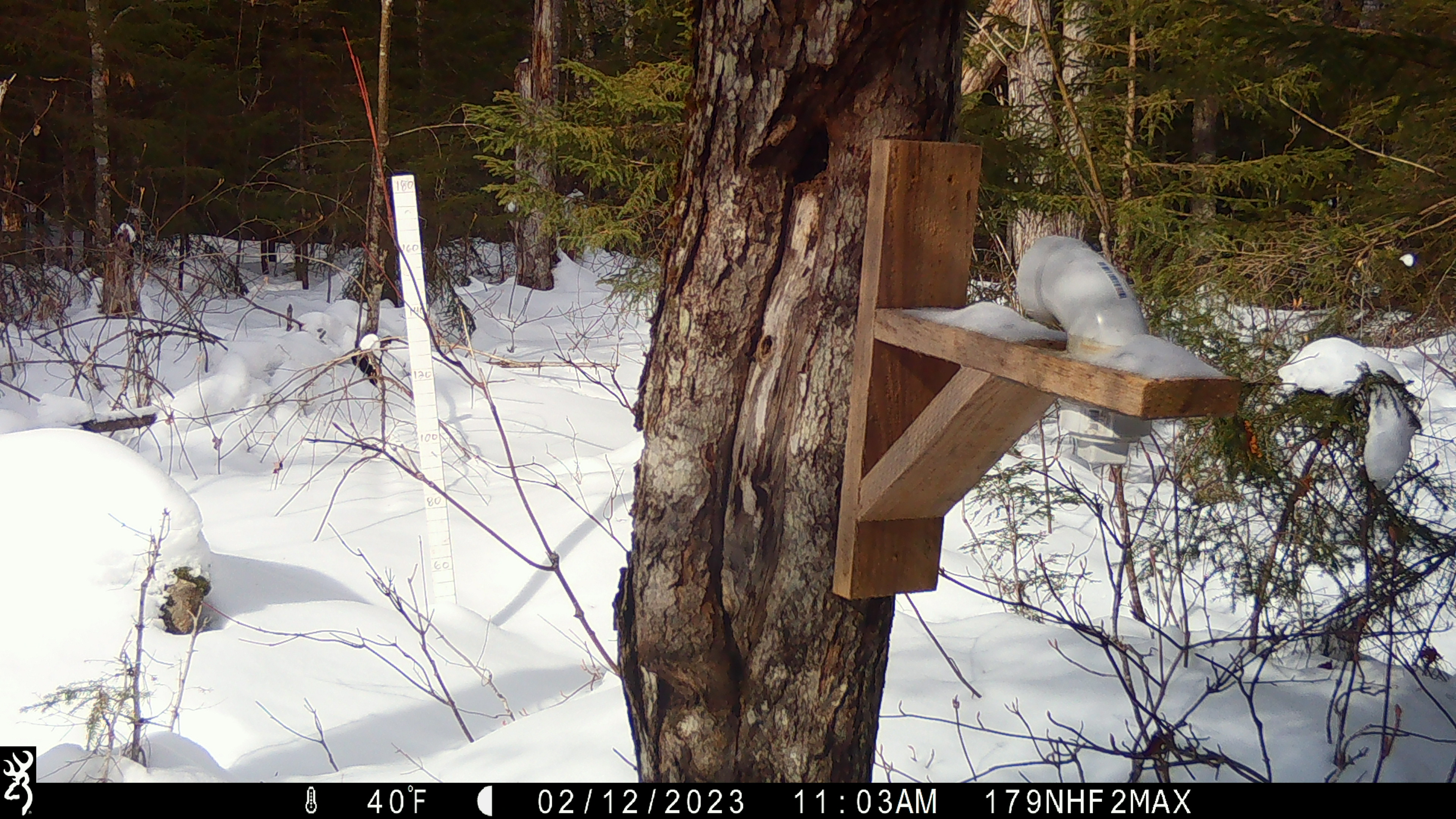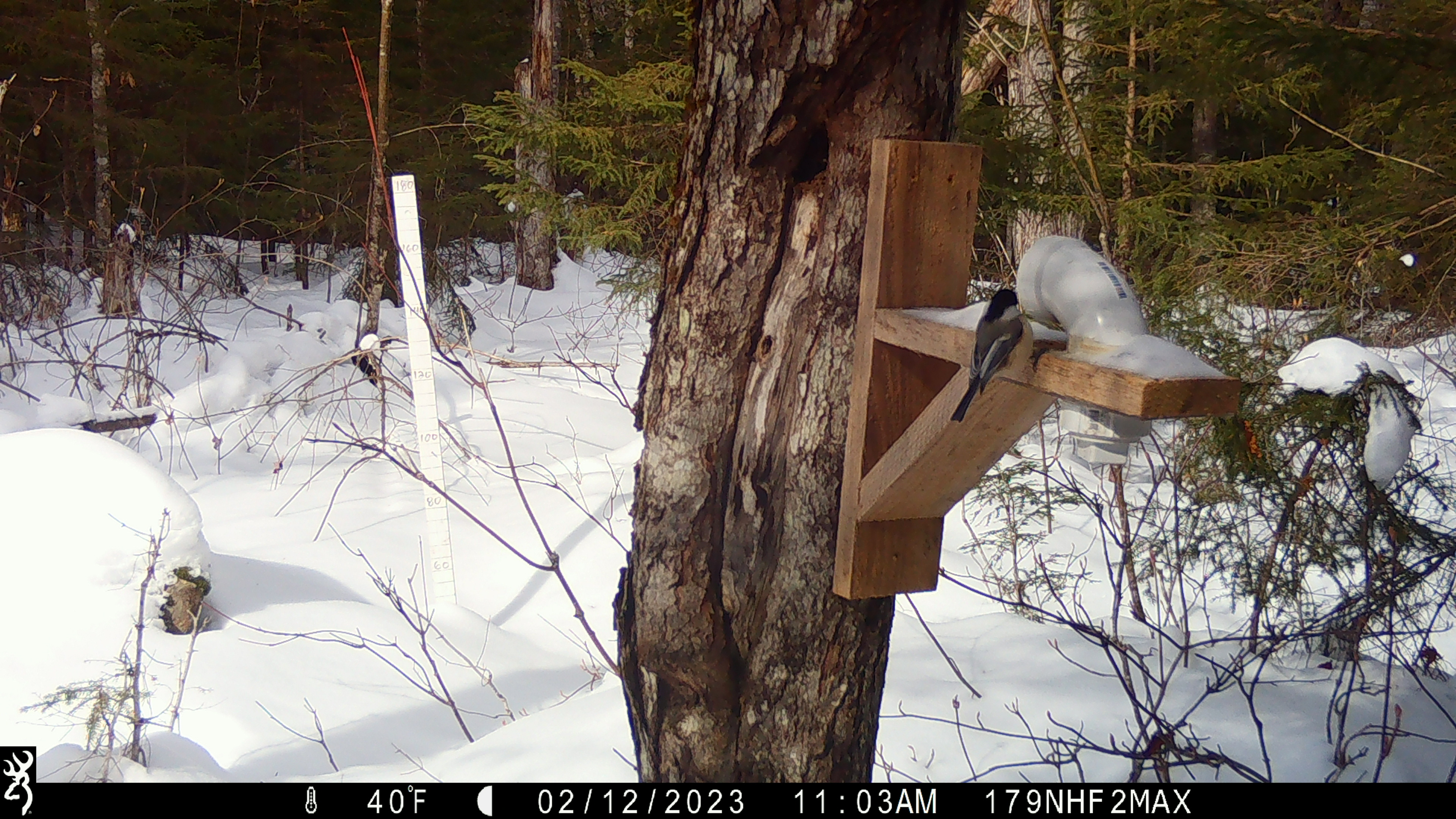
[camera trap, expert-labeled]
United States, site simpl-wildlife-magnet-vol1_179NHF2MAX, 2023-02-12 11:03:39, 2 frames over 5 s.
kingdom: Animalia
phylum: Chordata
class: Aves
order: Passeriformes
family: Paridae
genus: Poecile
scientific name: Poecile atricapillus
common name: black-capped chickadee